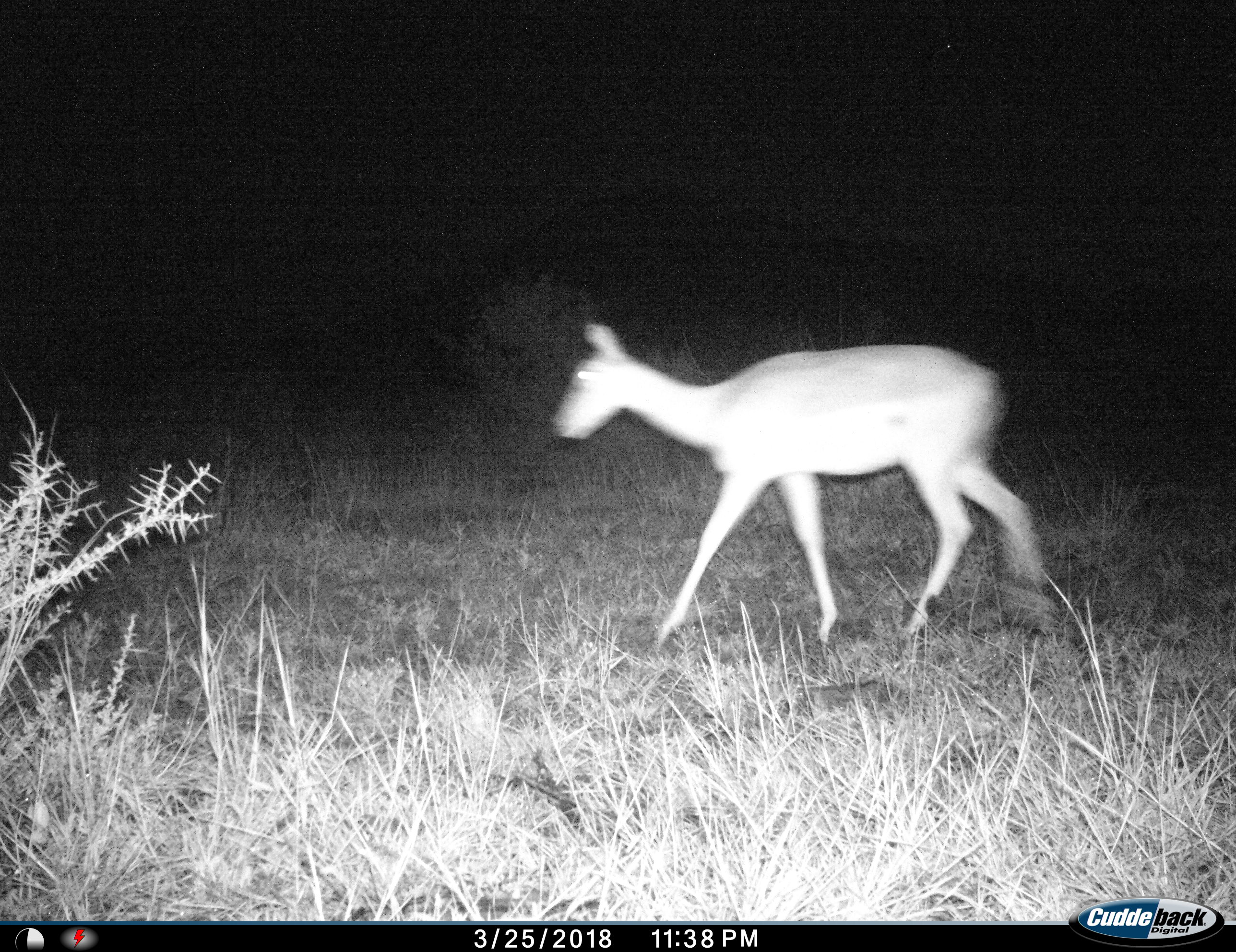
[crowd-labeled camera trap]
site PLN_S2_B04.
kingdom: Animalia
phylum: Chordata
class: Mammalia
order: Artiodactyla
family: Bovidae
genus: Aepyceros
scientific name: Aepyceros melampus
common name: impala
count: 1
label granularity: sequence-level